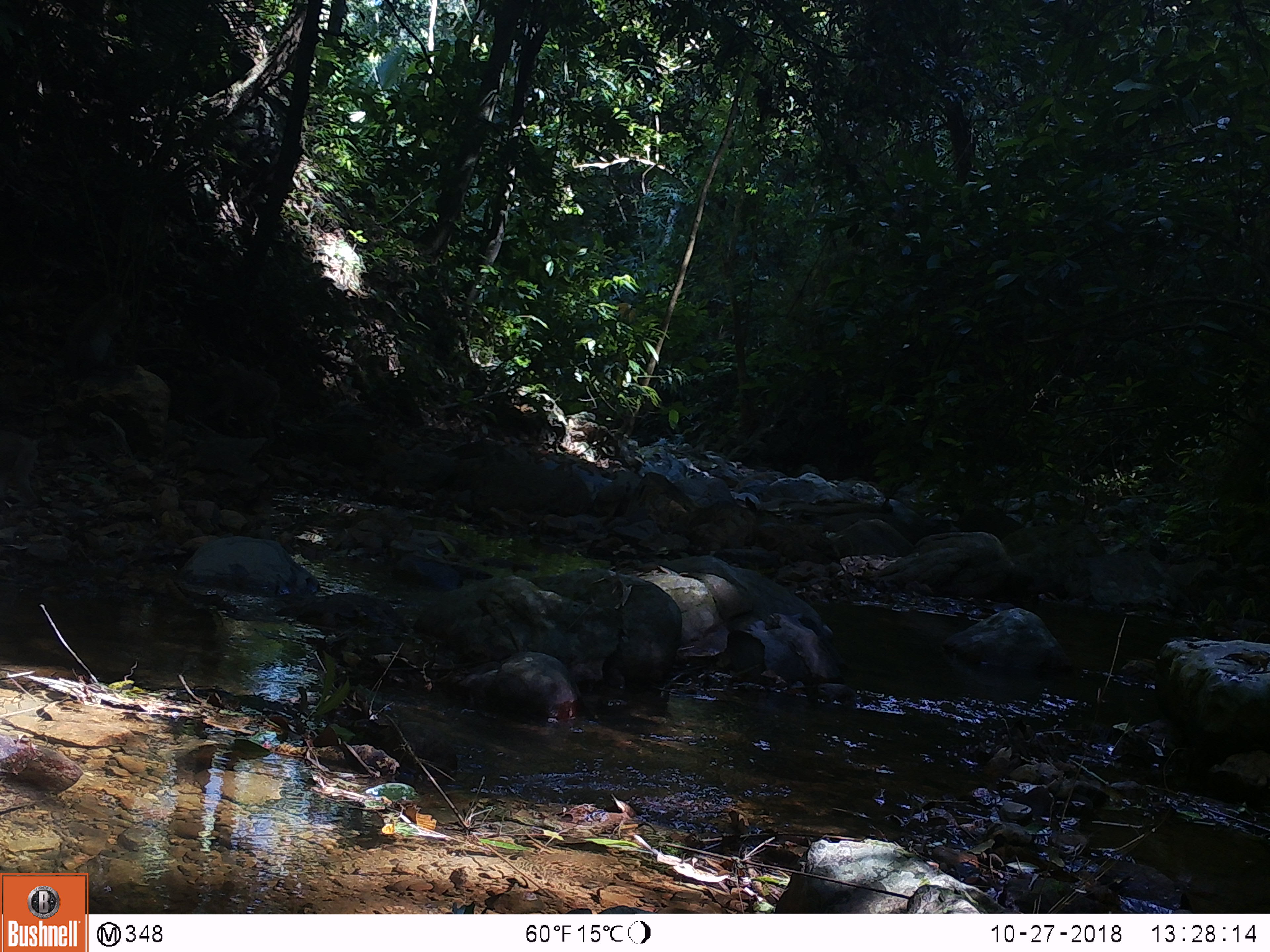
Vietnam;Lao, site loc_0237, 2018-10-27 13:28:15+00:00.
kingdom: Animalia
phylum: Chordata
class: Mammalia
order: Primates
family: Cercopithecidae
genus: Macaca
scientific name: Macaca nemestrina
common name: pig-tailed macaque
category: pig tailed macaque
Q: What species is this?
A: Pig tailed macaque (pig-tailed macaque) (Macaca nemestrina).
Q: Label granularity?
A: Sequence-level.